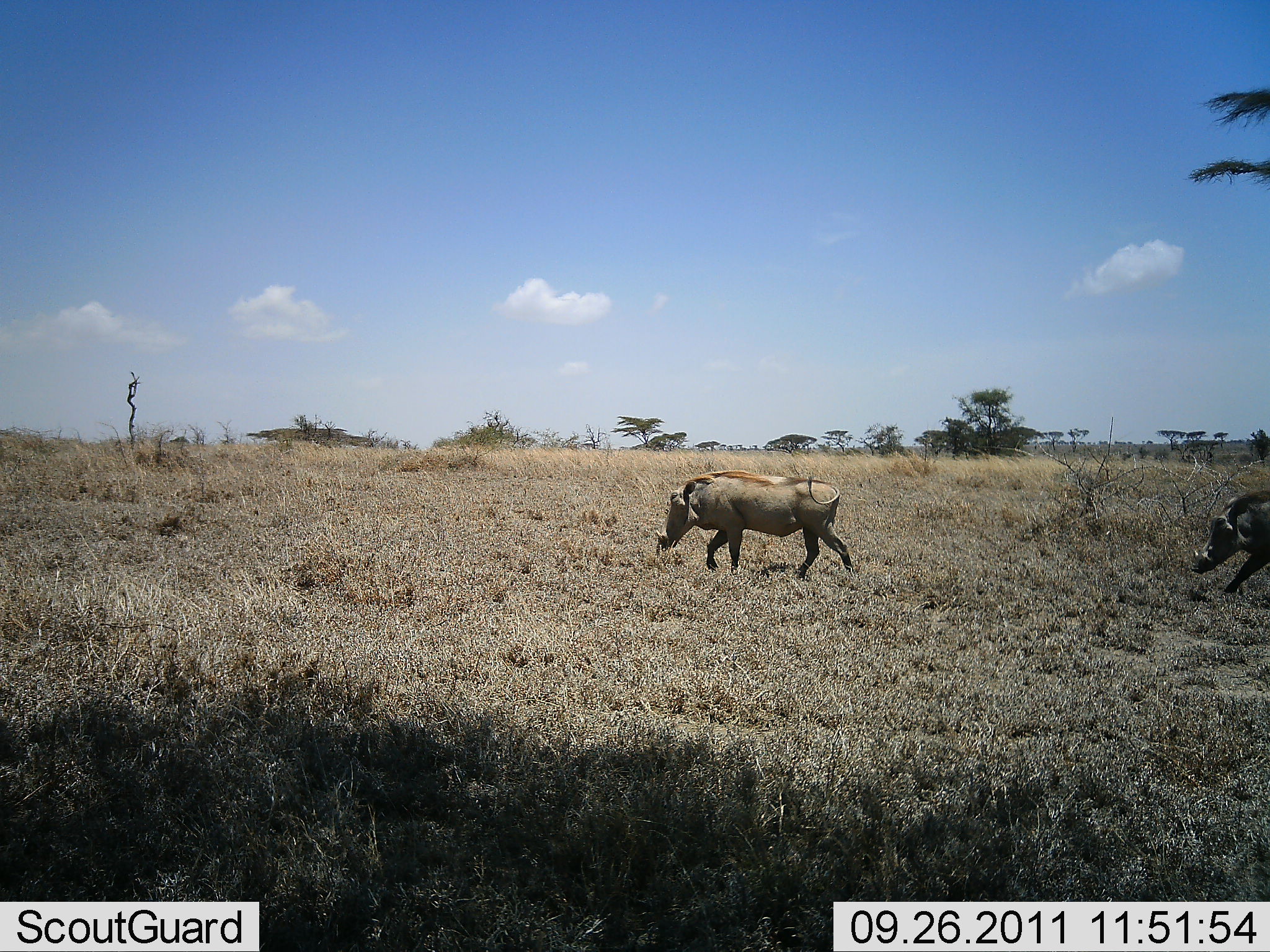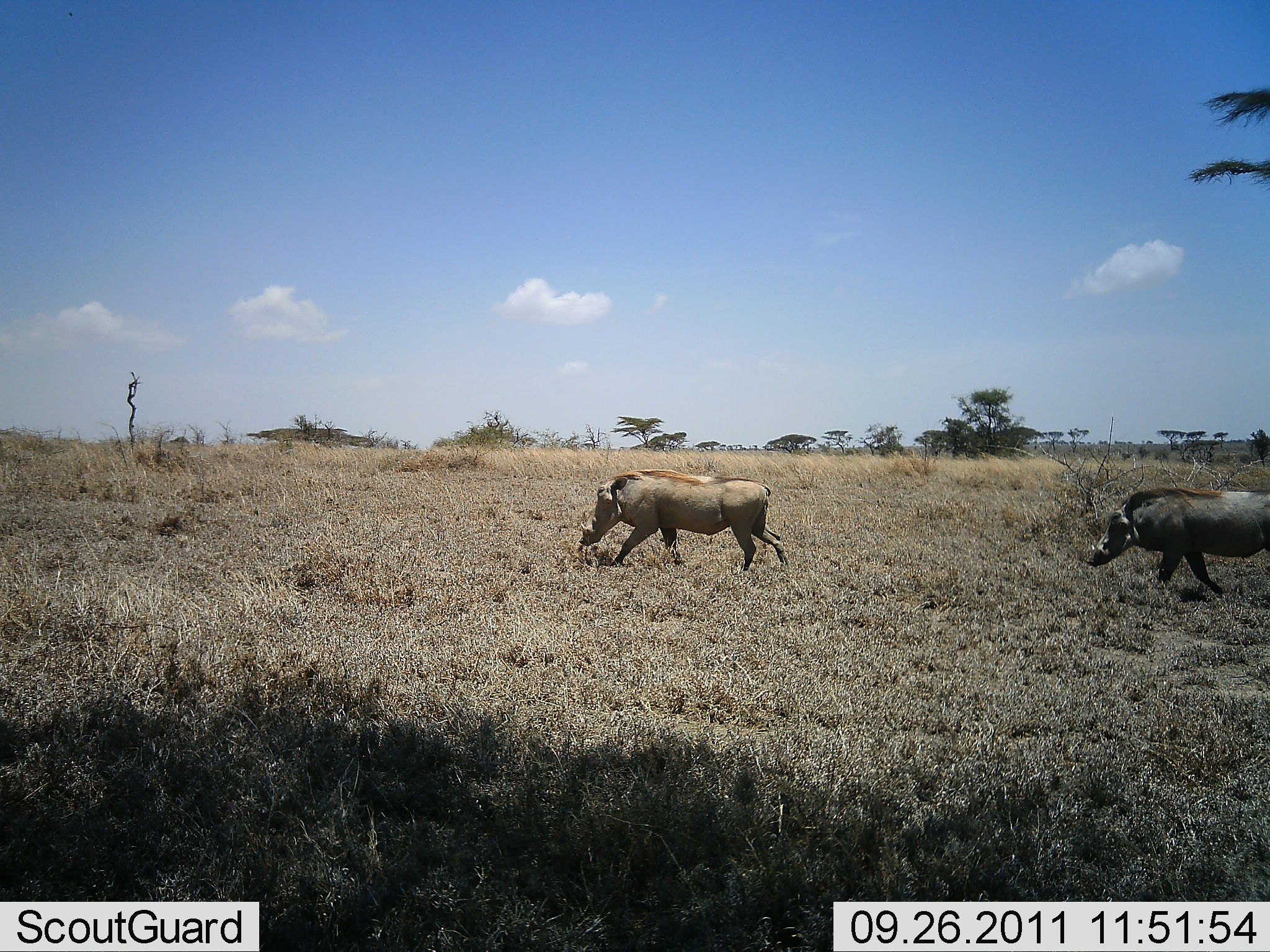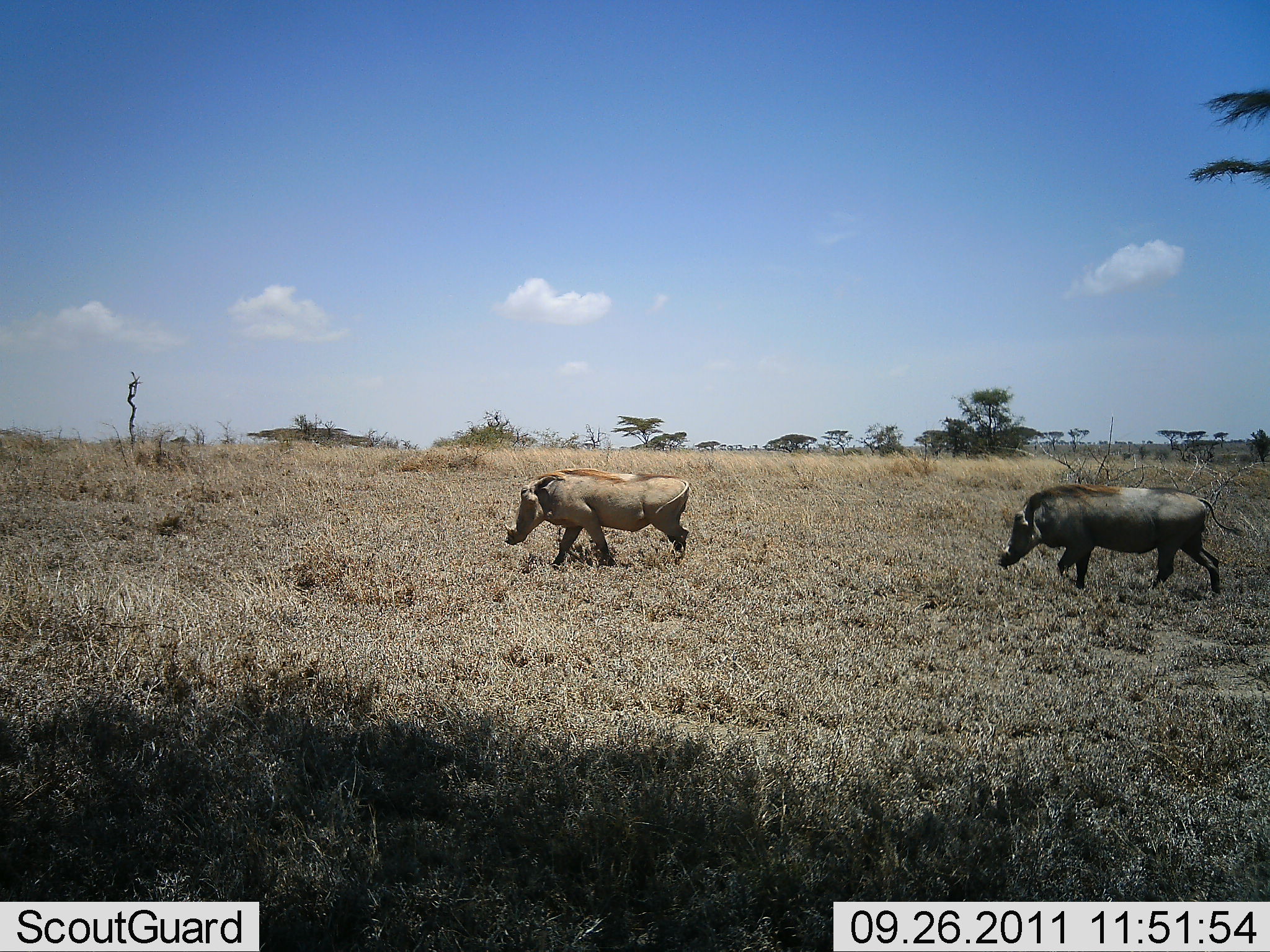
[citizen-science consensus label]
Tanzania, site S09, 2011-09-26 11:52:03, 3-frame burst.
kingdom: Animalia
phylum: Chordata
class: Mammalia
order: Artiodactyla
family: Suidae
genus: Phacochoerus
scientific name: Phacochoerus africanus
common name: warthog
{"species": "warthog (Phacochoerus africanus)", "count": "2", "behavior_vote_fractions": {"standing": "0%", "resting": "0%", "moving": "100%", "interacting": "0%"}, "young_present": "0%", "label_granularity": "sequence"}